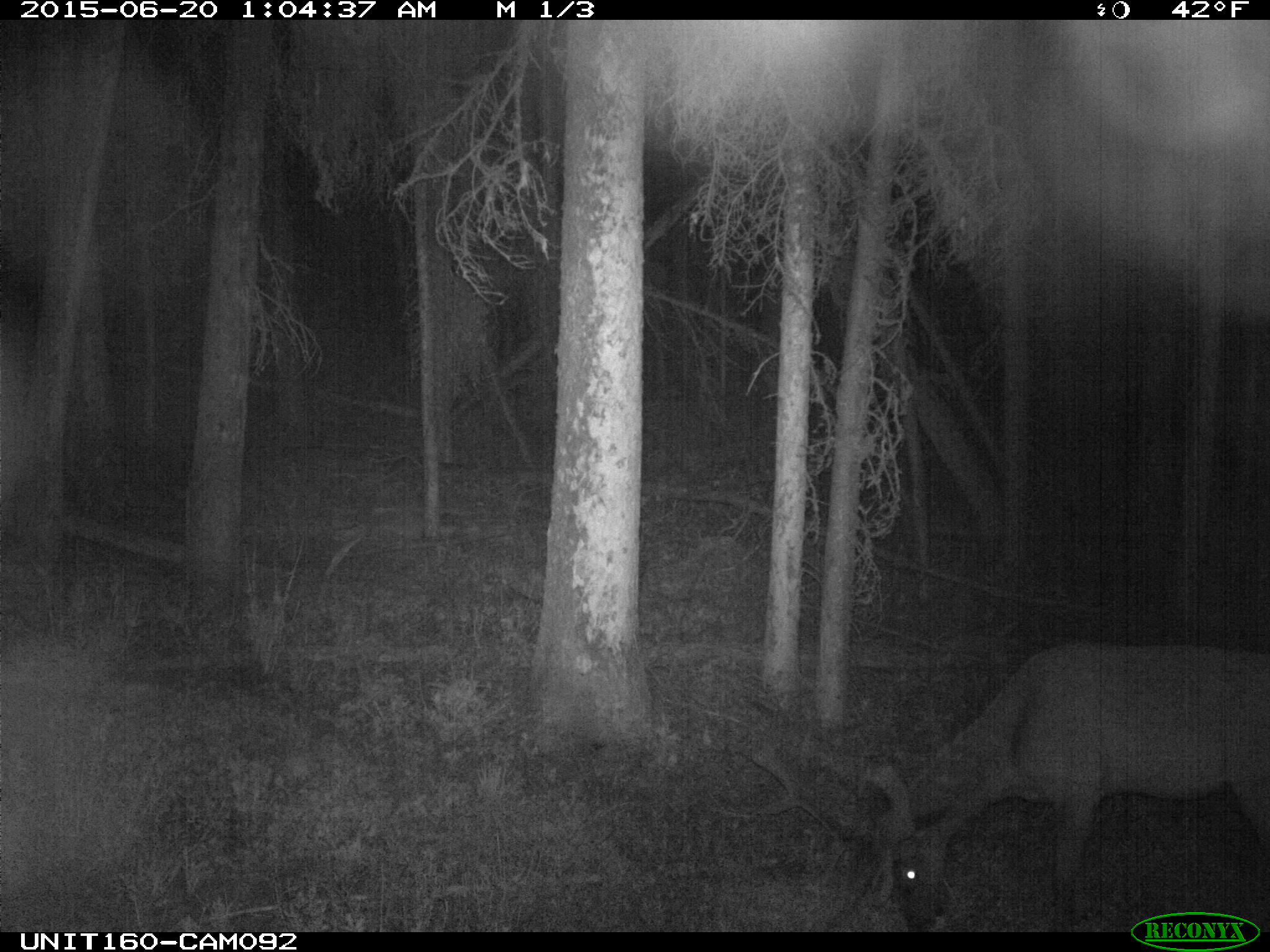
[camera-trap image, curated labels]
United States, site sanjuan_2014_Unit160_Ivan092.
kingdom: Animalia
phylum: Chordata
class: Mammalia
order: Artiodactyla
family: Cervidae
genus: Cervus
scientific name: Cervus elaphus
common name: red deer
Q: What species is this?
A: Cervus elaphus (red deer).